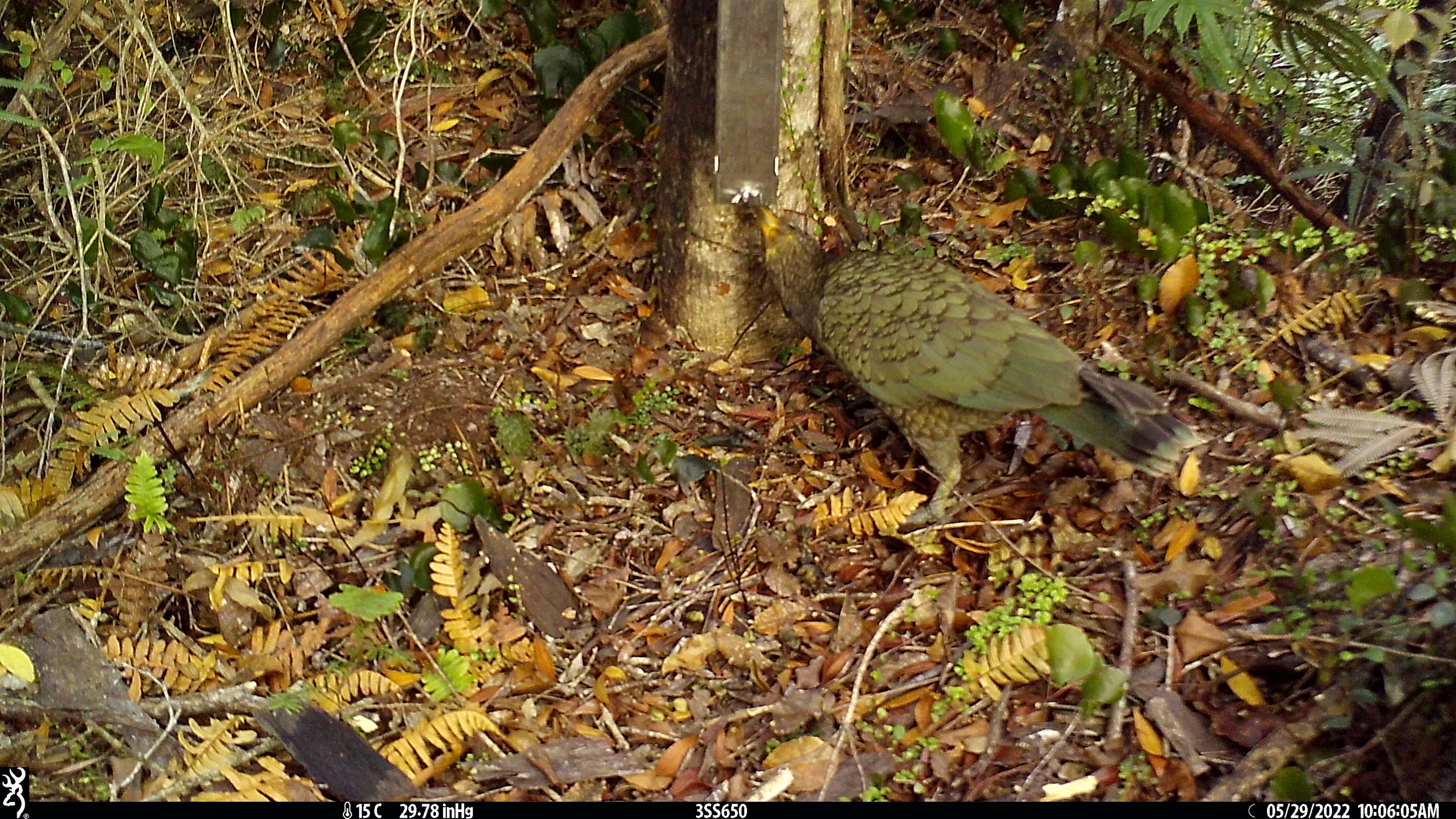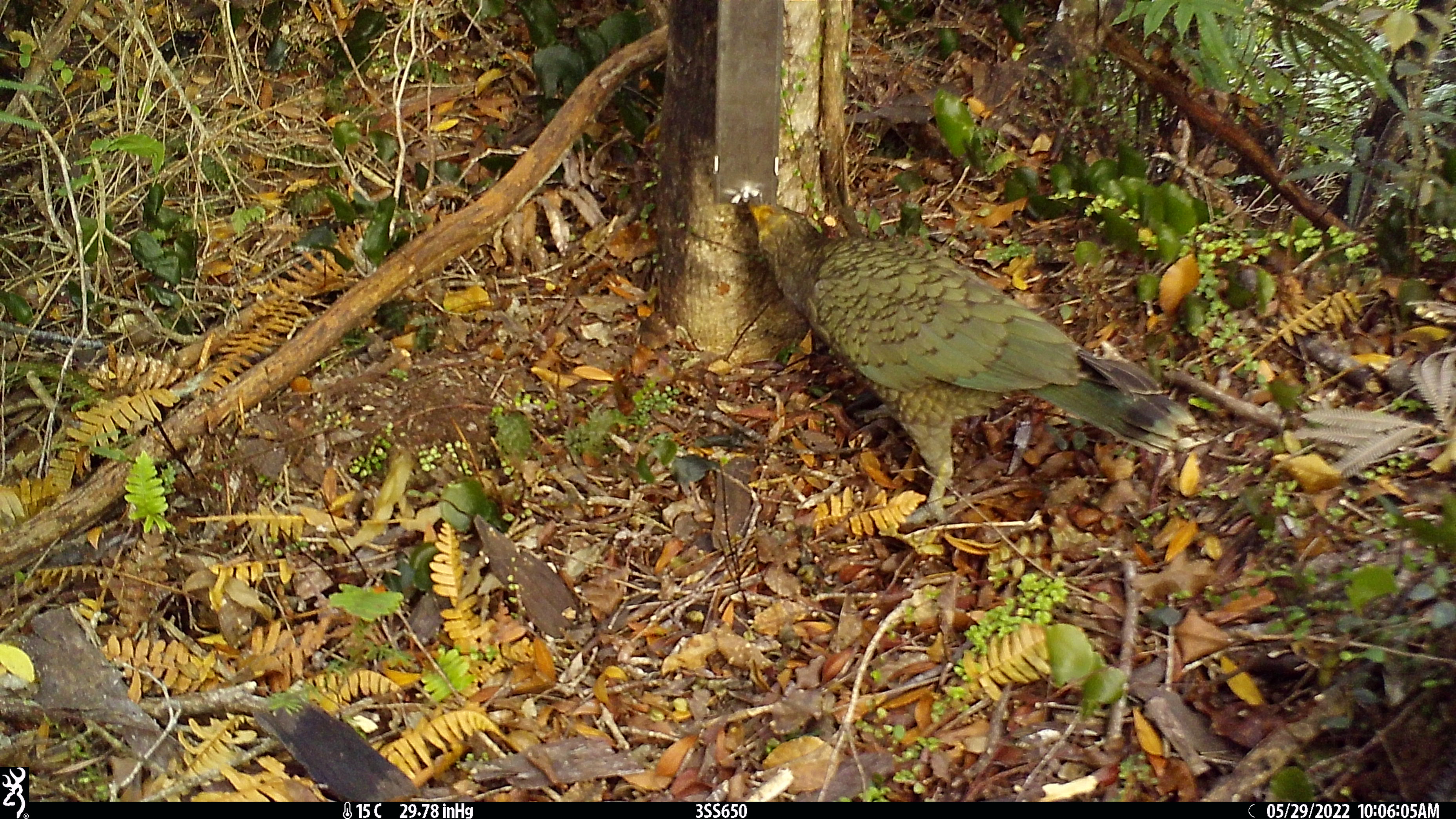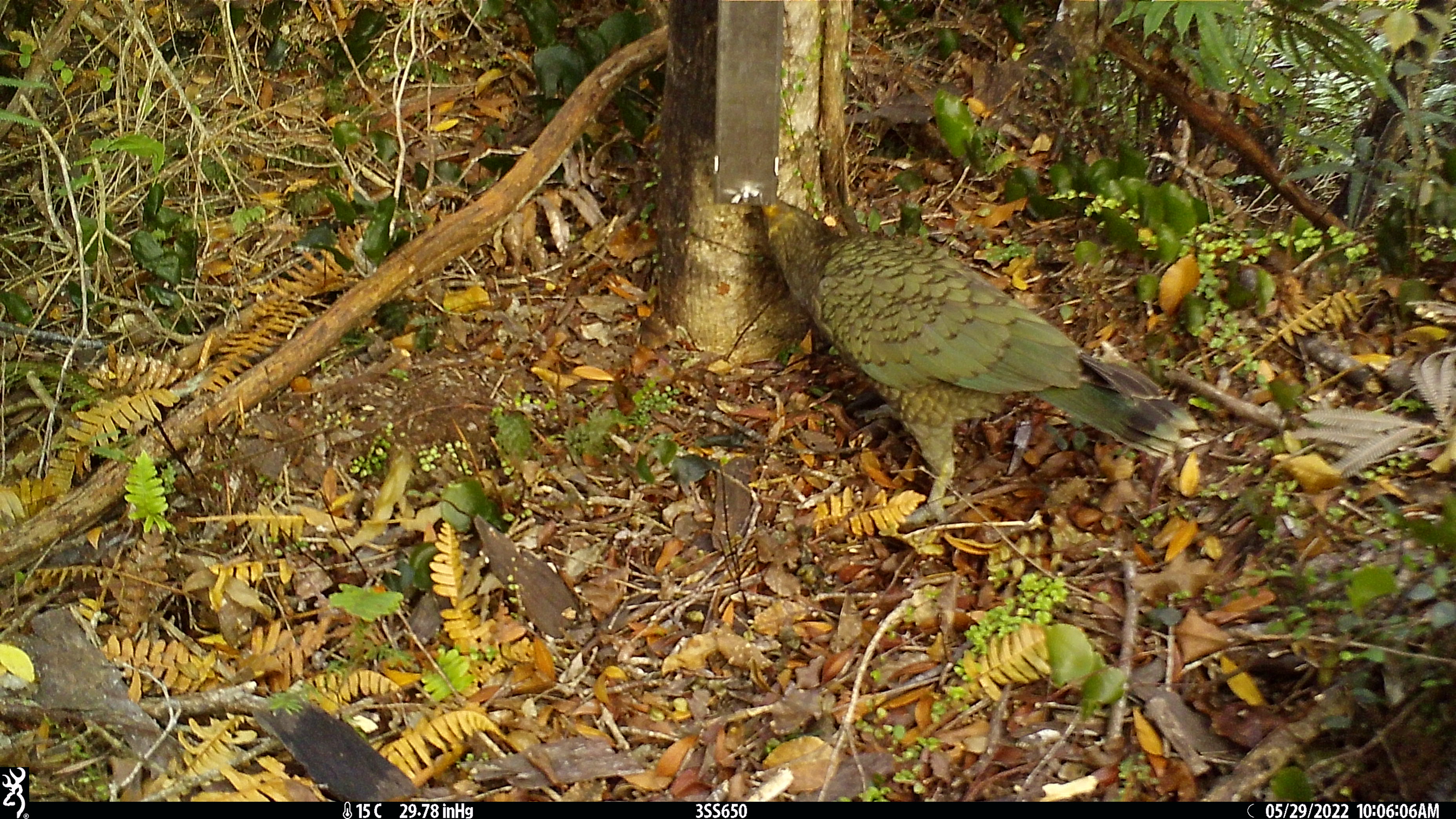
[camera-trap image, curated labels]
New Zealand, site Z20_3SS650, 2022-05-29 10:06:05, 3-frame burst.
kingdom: Animalia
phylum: Chordata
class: Aves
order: Psittaciformes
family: Strigopidae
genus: Nestor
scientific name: Nestor notabilis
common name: kea